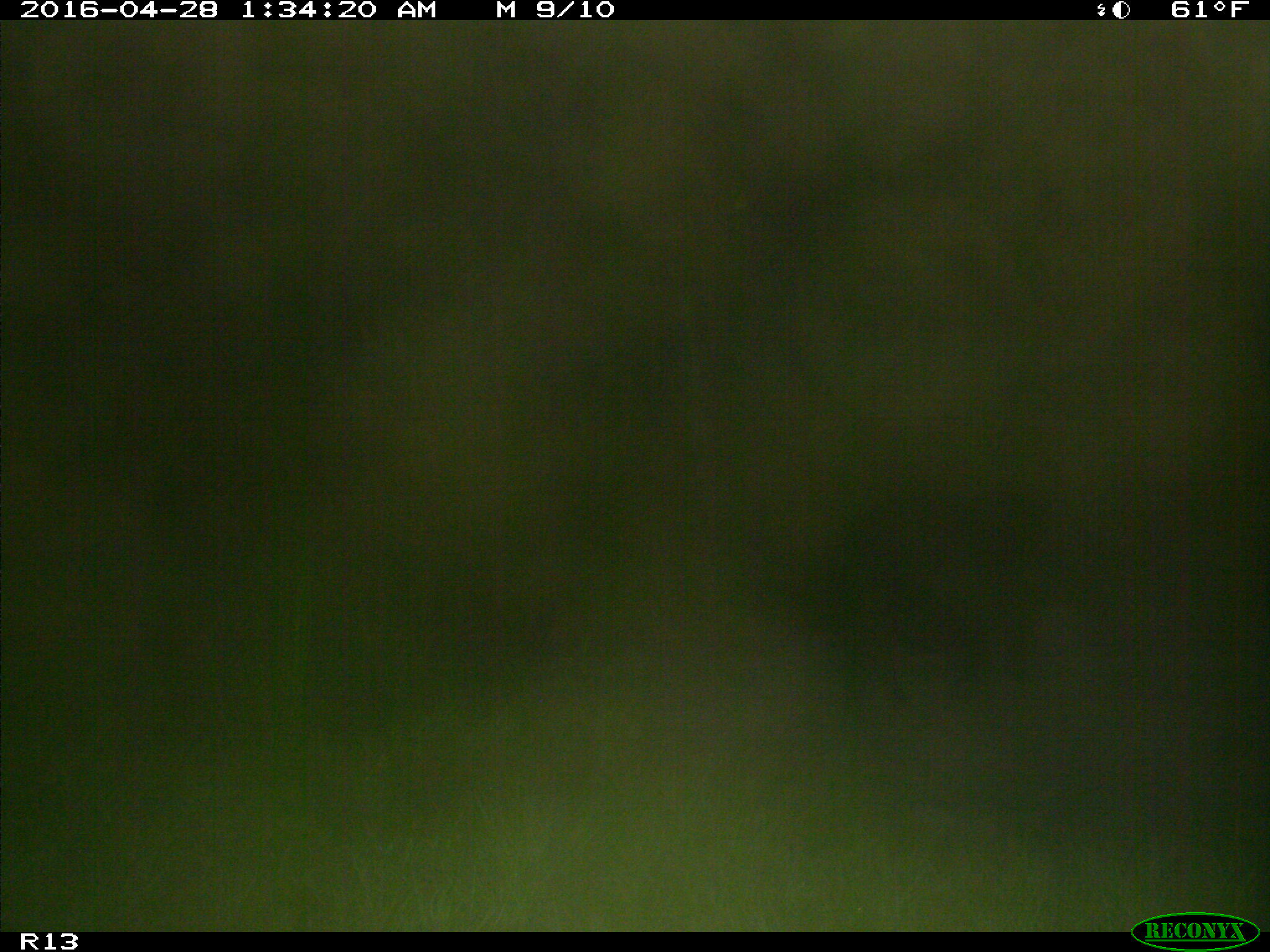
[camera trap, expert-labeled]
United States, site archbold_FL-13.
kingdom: Animalia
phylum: Chordata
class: Mammalia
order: Artiodactyla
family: Suidae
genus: Sus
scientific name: Sus scrofa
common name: wild boar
Sus scrofa (wild boar).